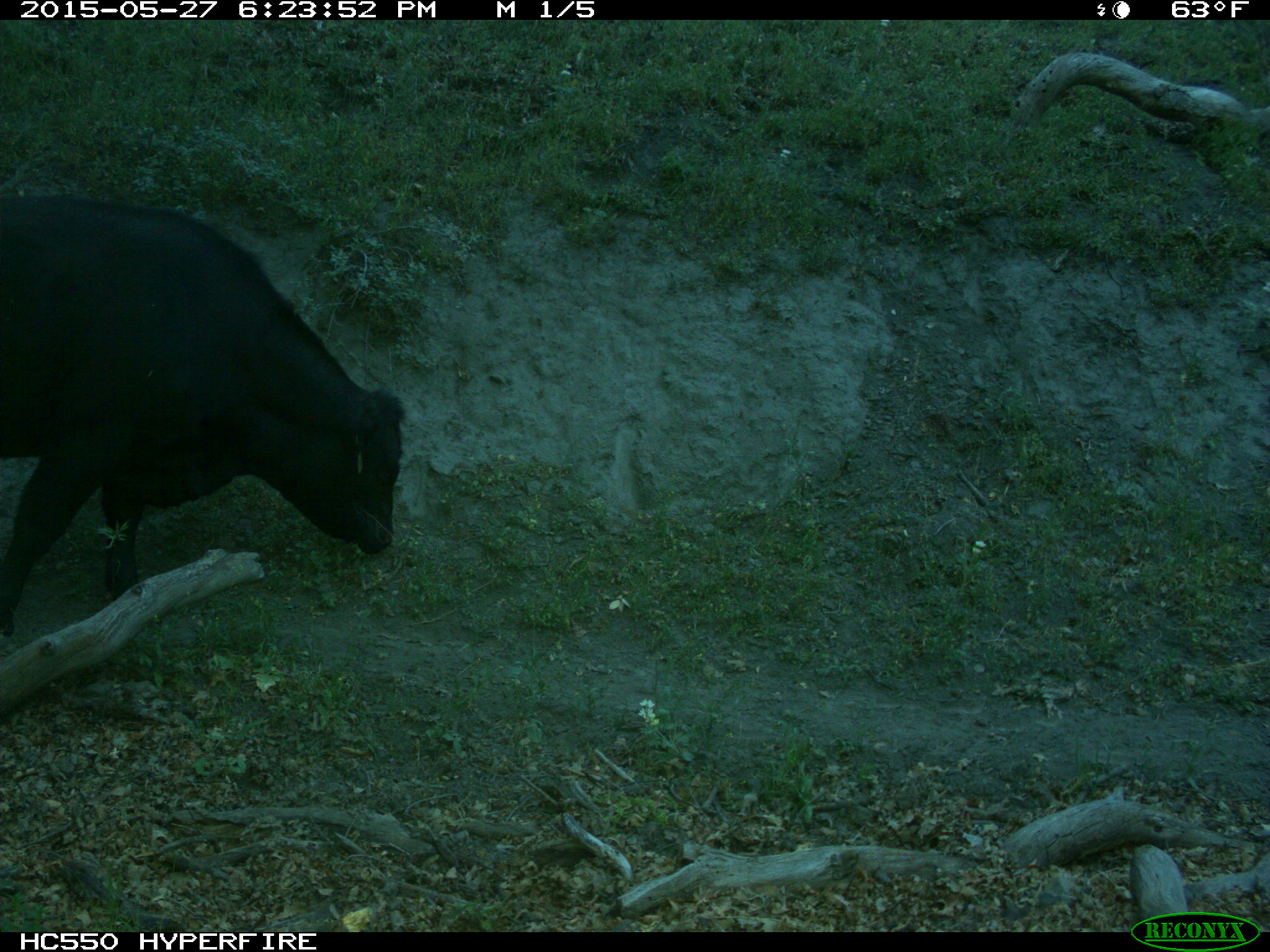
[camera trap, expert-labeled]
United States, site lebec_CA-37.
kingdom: Animalia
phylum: Chordata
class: Mammalia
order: Artiodactyla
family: Bovidae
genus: Bos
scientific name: Bos taurus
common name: domestic cow